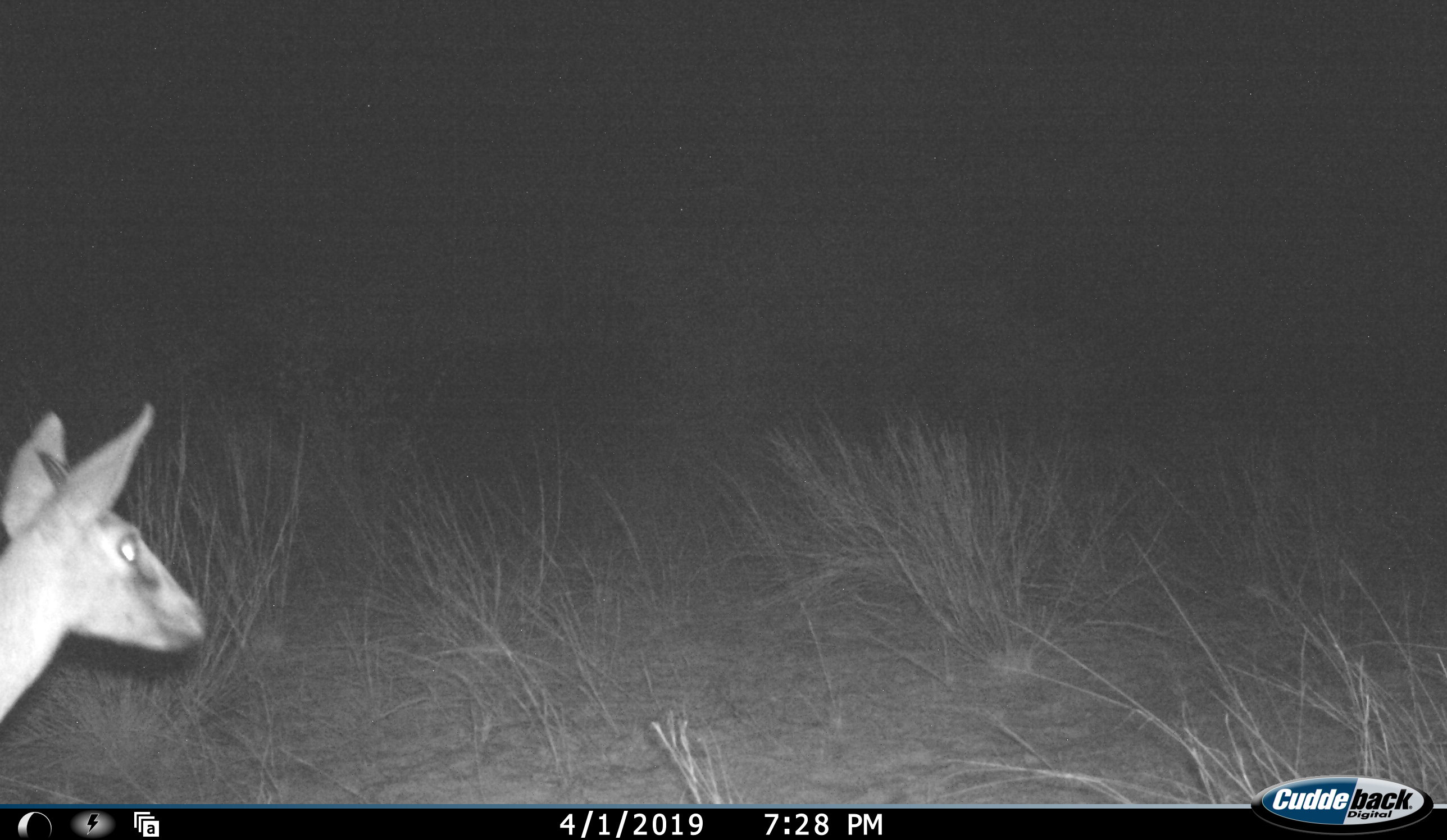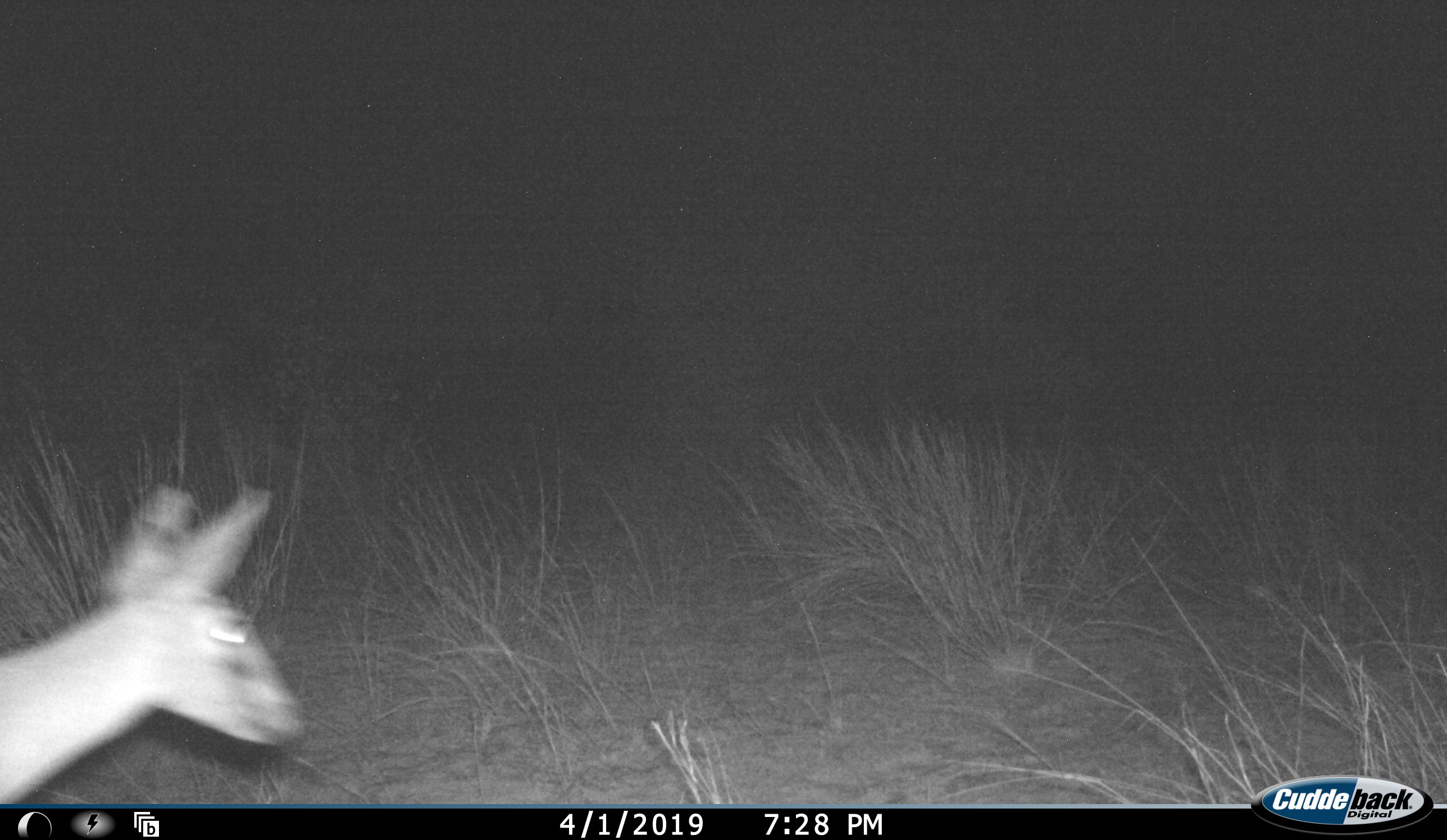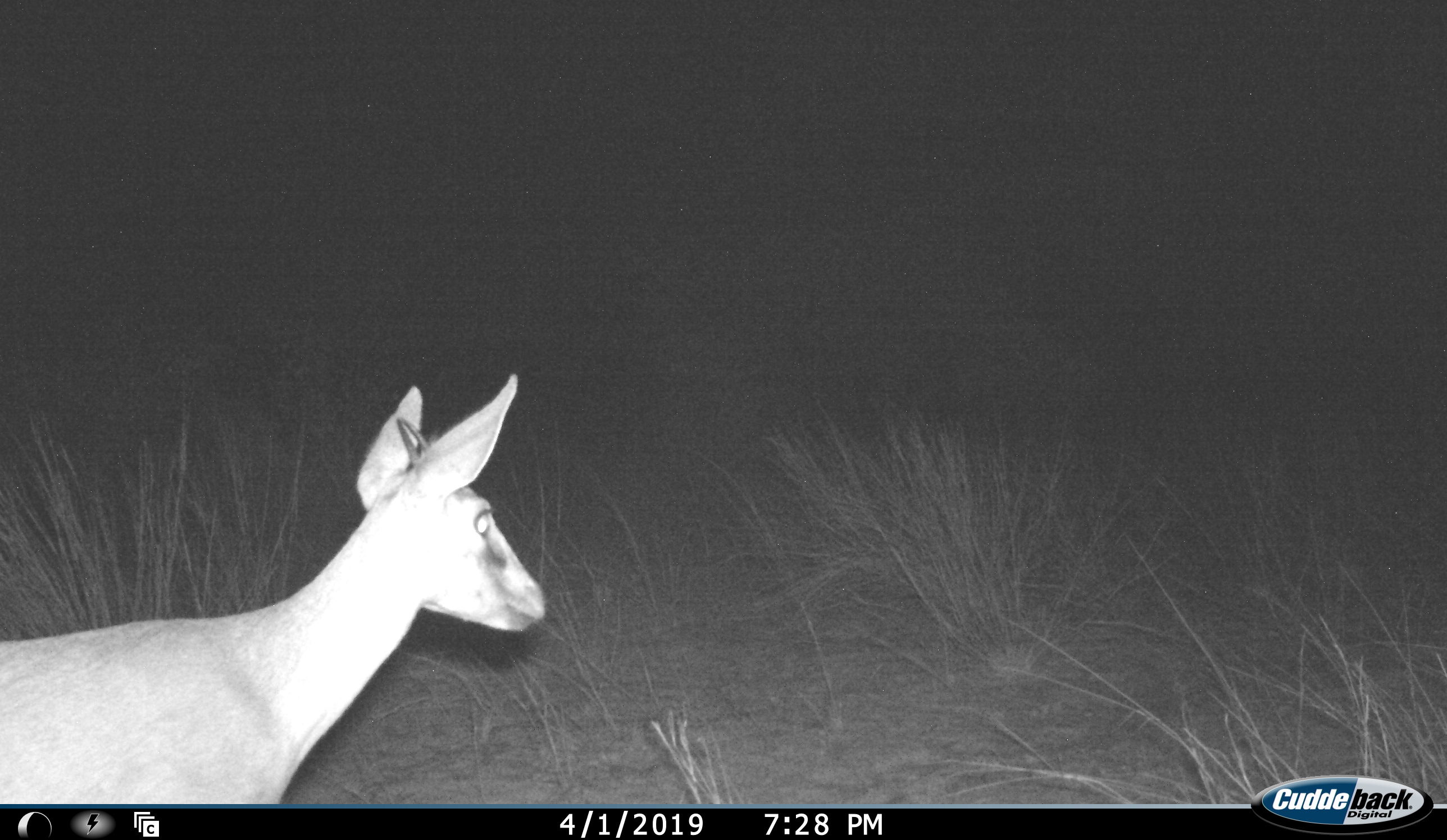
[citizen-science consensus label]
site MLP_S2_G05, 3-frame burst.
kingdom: Animalia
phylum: Chordata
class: Mammalia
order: Artiodactyla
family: Bovidae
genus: Sylvicapra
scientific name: Sylvicapra grimmia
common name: common duiker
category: duikercommongrey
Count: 1.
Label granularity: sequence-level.